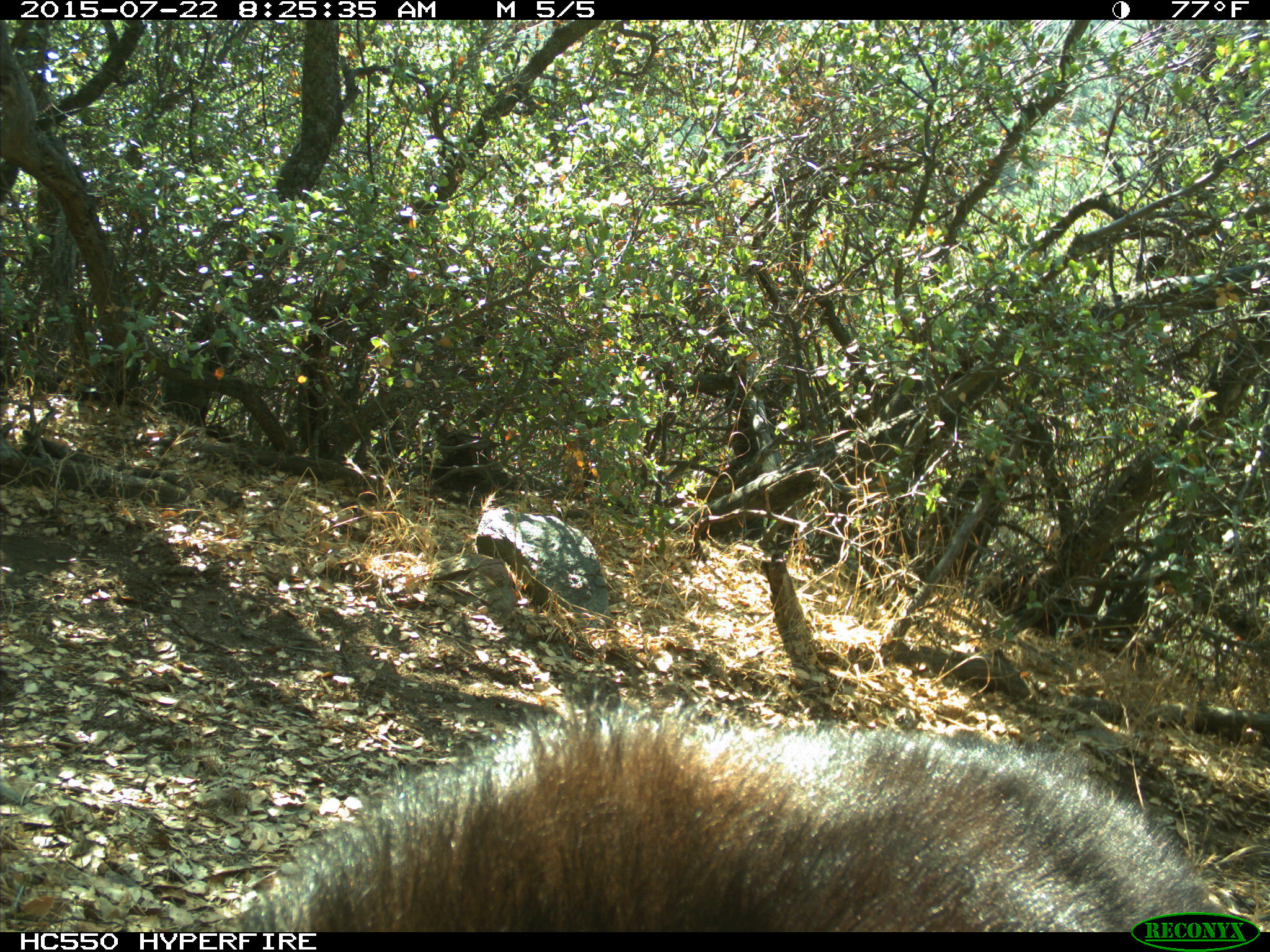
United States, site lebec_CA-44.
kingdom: Animalia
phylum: Chordata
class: Mammalia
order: Carnivora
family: Ursidae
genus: Ursus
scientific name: Ursus americanus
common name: american black bear